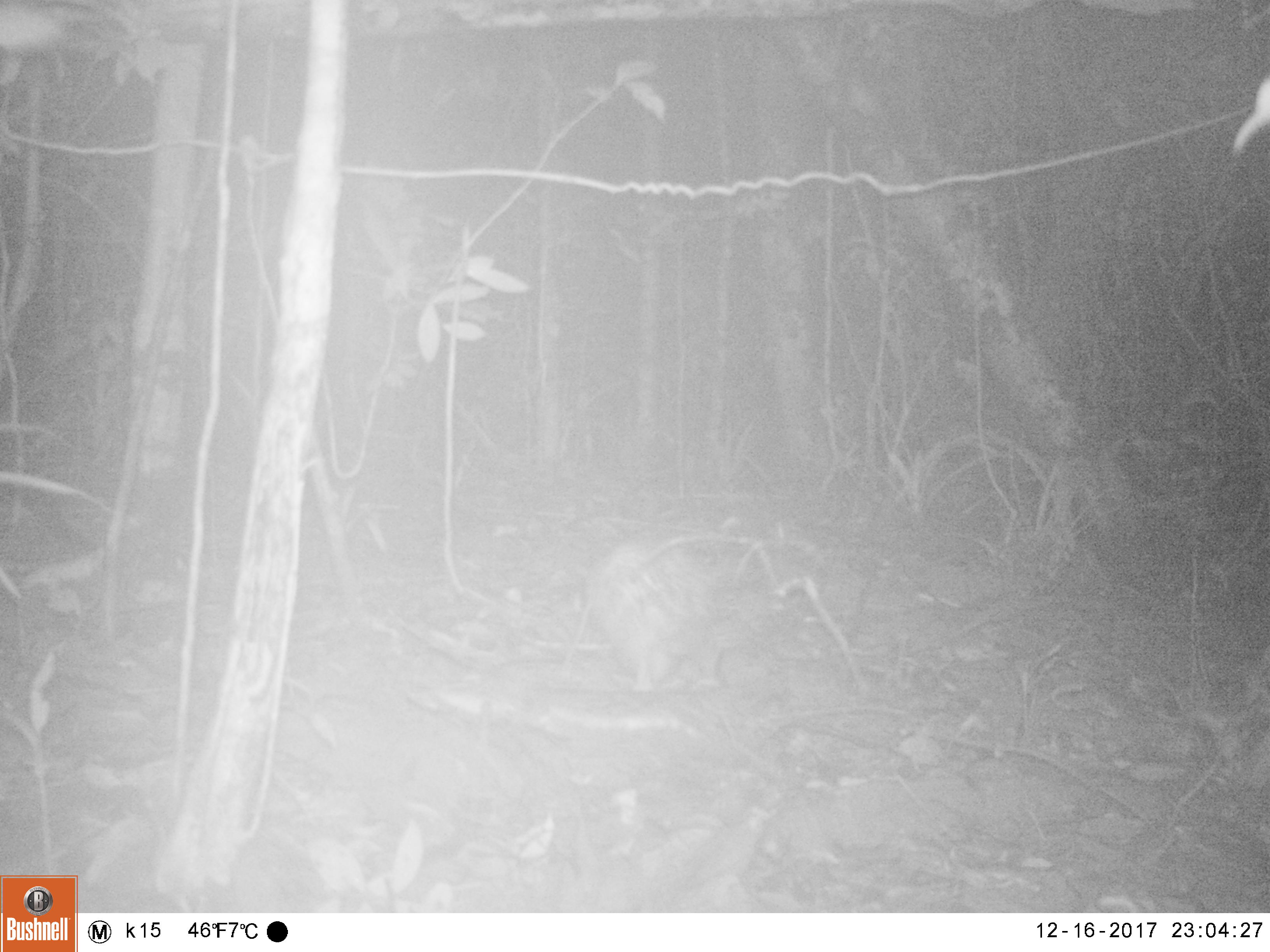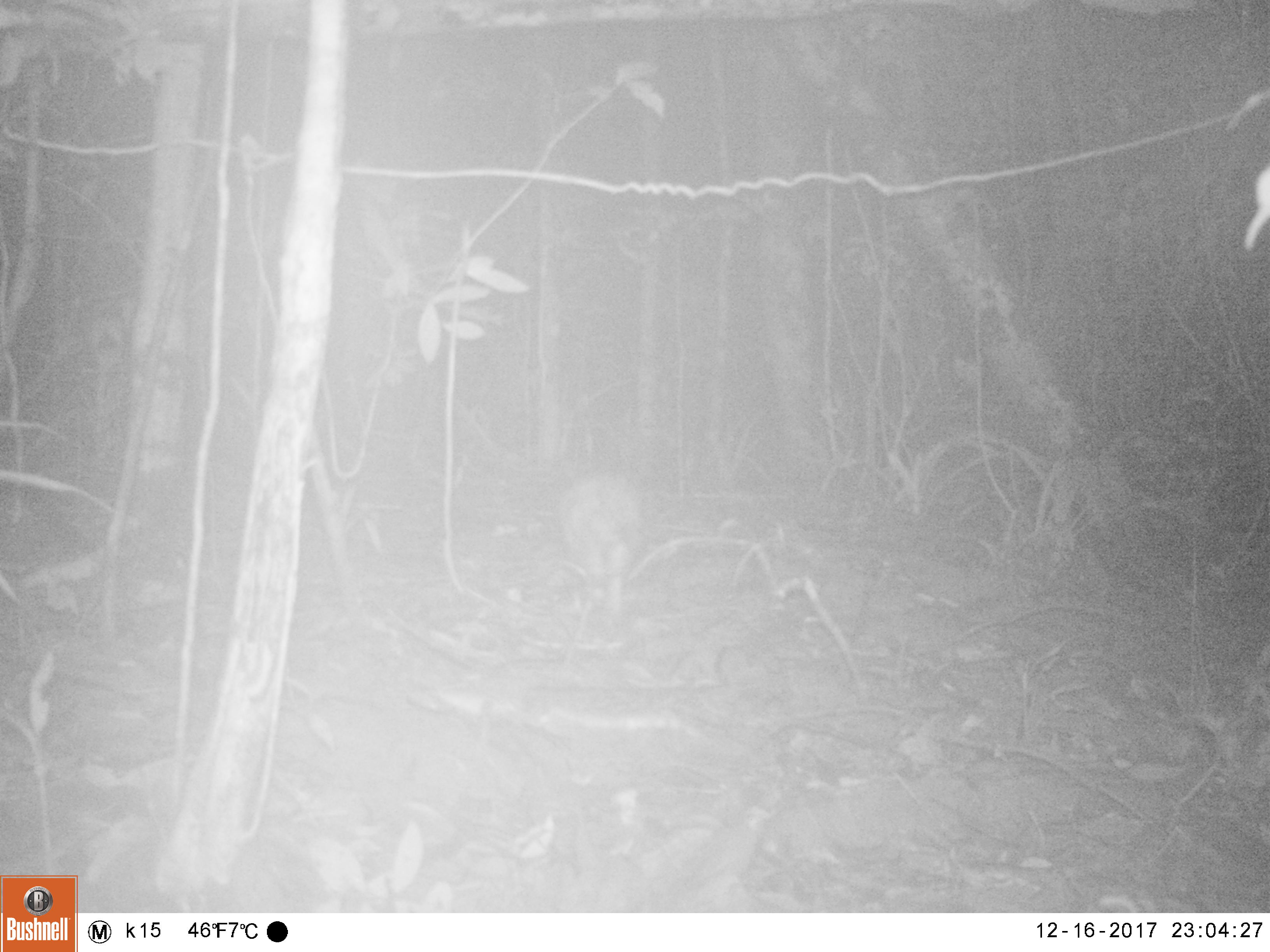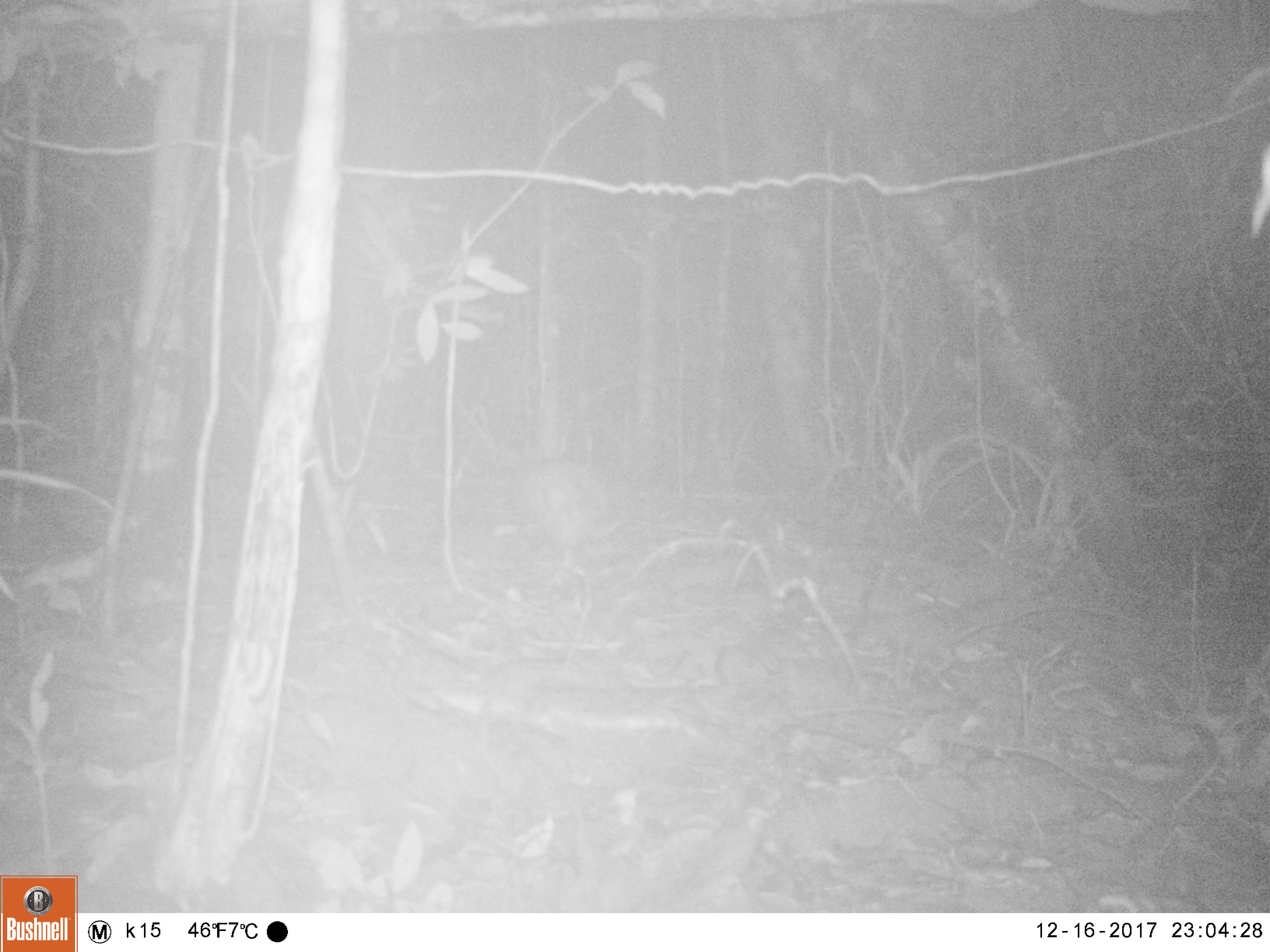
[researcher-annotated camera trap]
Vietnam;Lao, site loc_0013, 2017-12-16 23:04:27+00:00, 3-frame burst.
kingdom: Animalia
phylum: Chordata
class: Mammalia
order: Rodentia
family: Hystricidae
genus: Atherurus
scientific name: Atherurus macrourus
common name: asiatic brush-tailed porcupine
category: asiatic brush tailed porcupine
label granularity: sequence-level